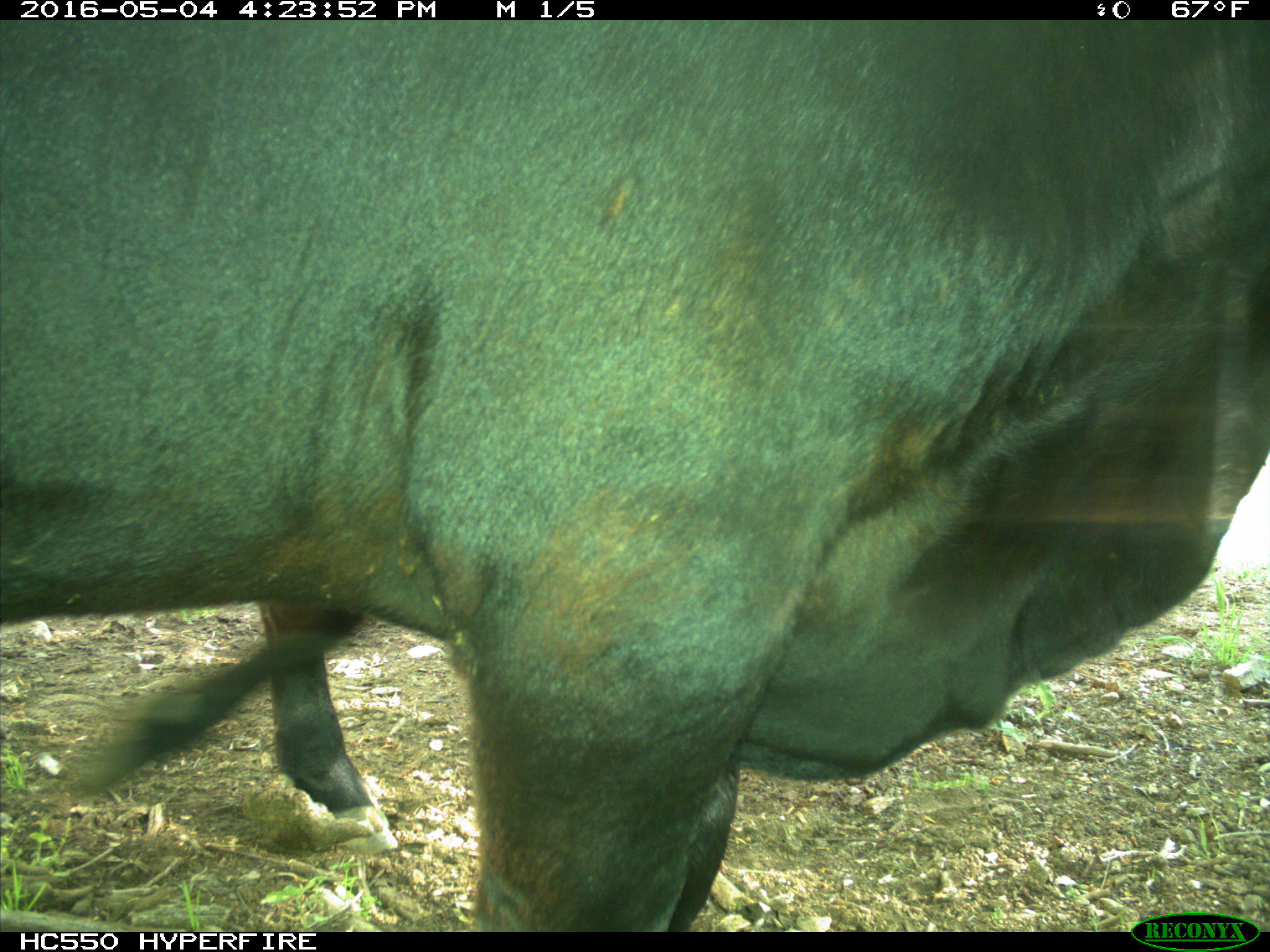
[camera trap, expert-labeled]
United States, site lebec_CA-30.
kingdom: Animalia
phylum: Chordata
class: Mammalia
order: Artiodactyla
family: Bovidae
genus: Bos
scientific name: Bos taurus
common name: domestic cow